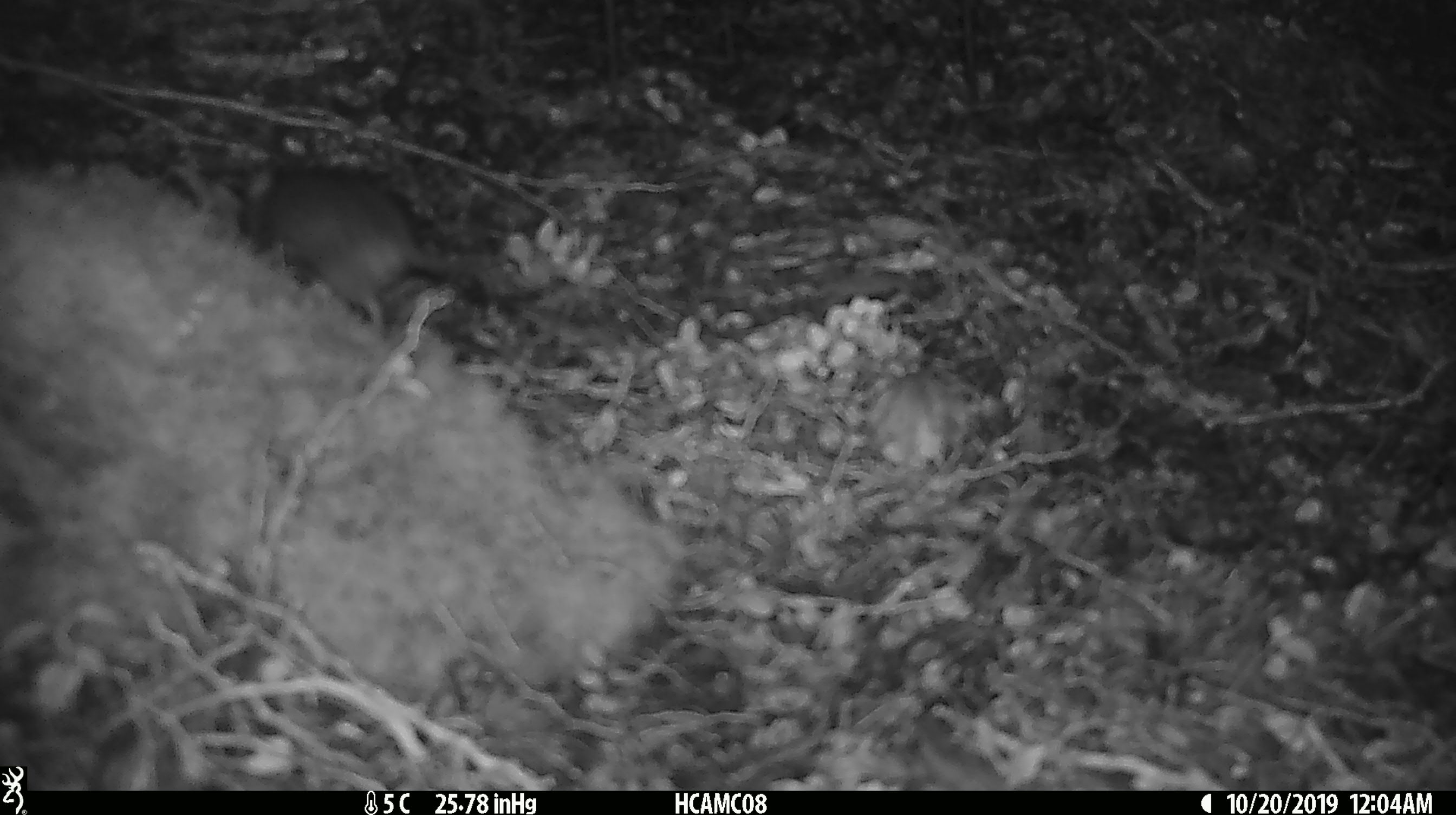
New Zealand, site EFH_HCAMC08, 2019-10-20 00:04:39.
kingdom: Animalia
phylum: Chordata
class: Mammalia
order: Rodentia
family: Muridae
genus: Mus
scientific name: Mus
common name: mouse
Mouse (Mus).